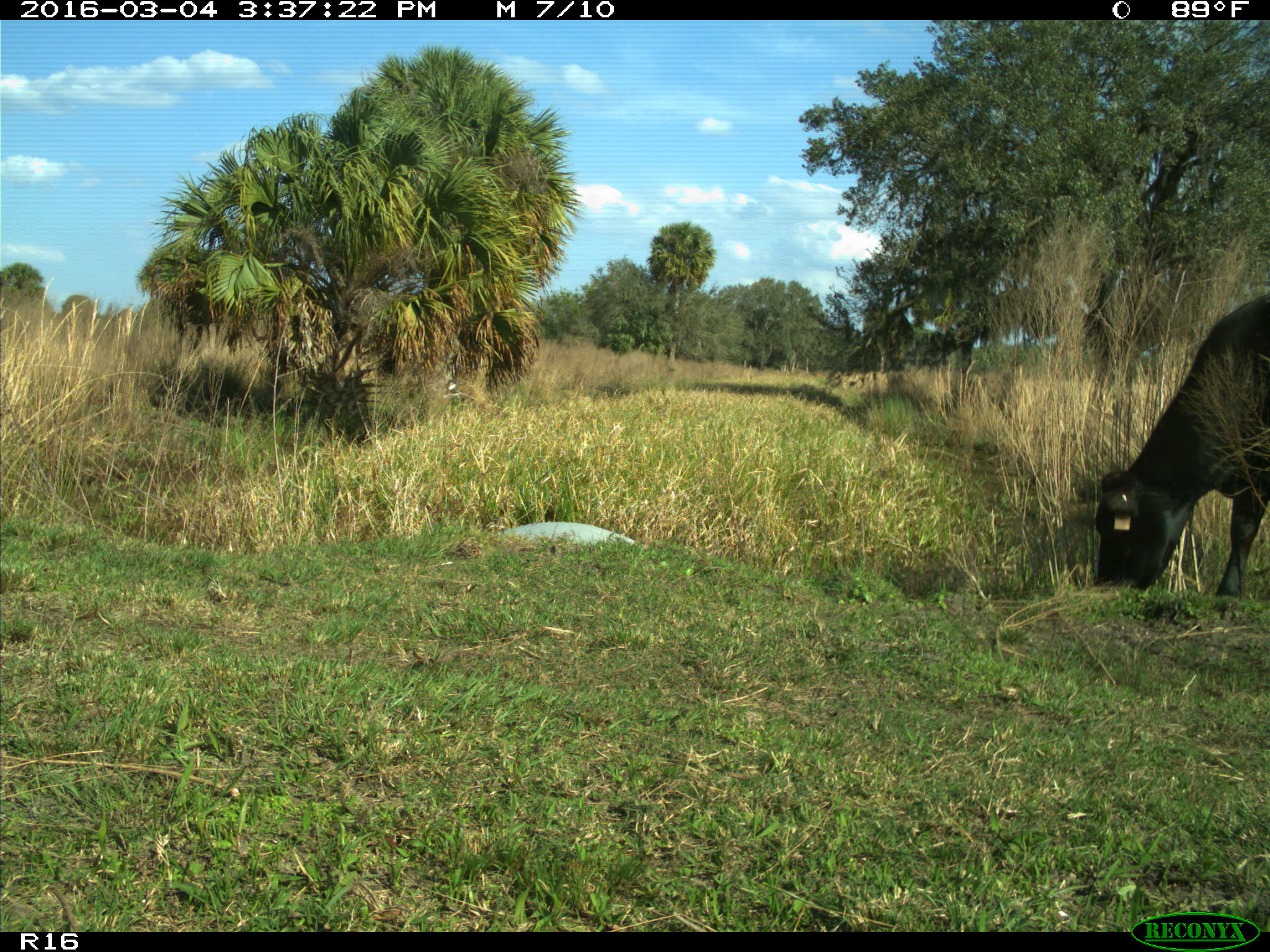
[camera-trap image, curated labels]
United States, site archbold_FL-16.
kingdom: Animalia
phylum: Chordata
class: Mammalia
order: Artiodactyla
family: Bovidae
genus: Bos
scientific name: Bos taurus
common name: domestic cow